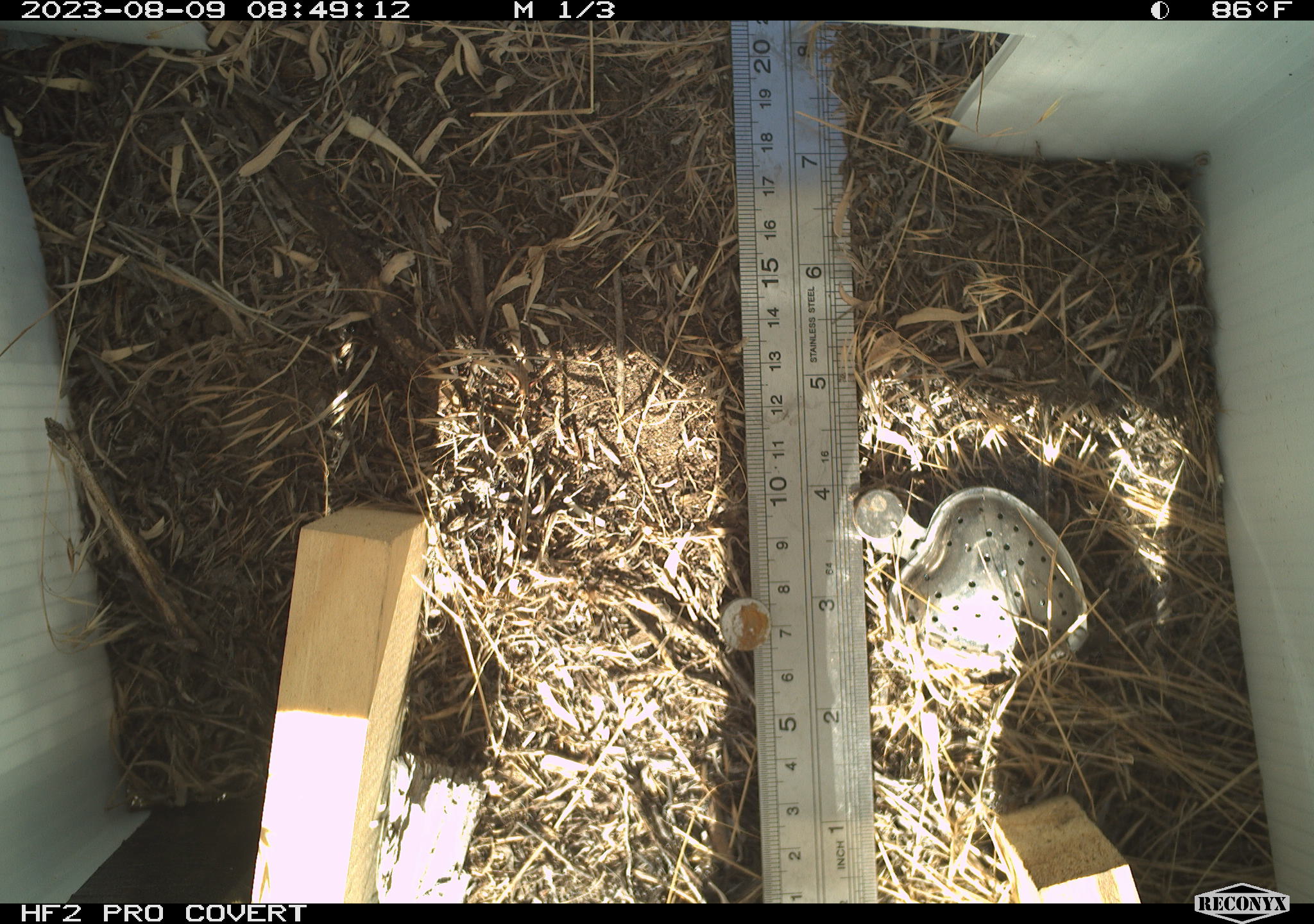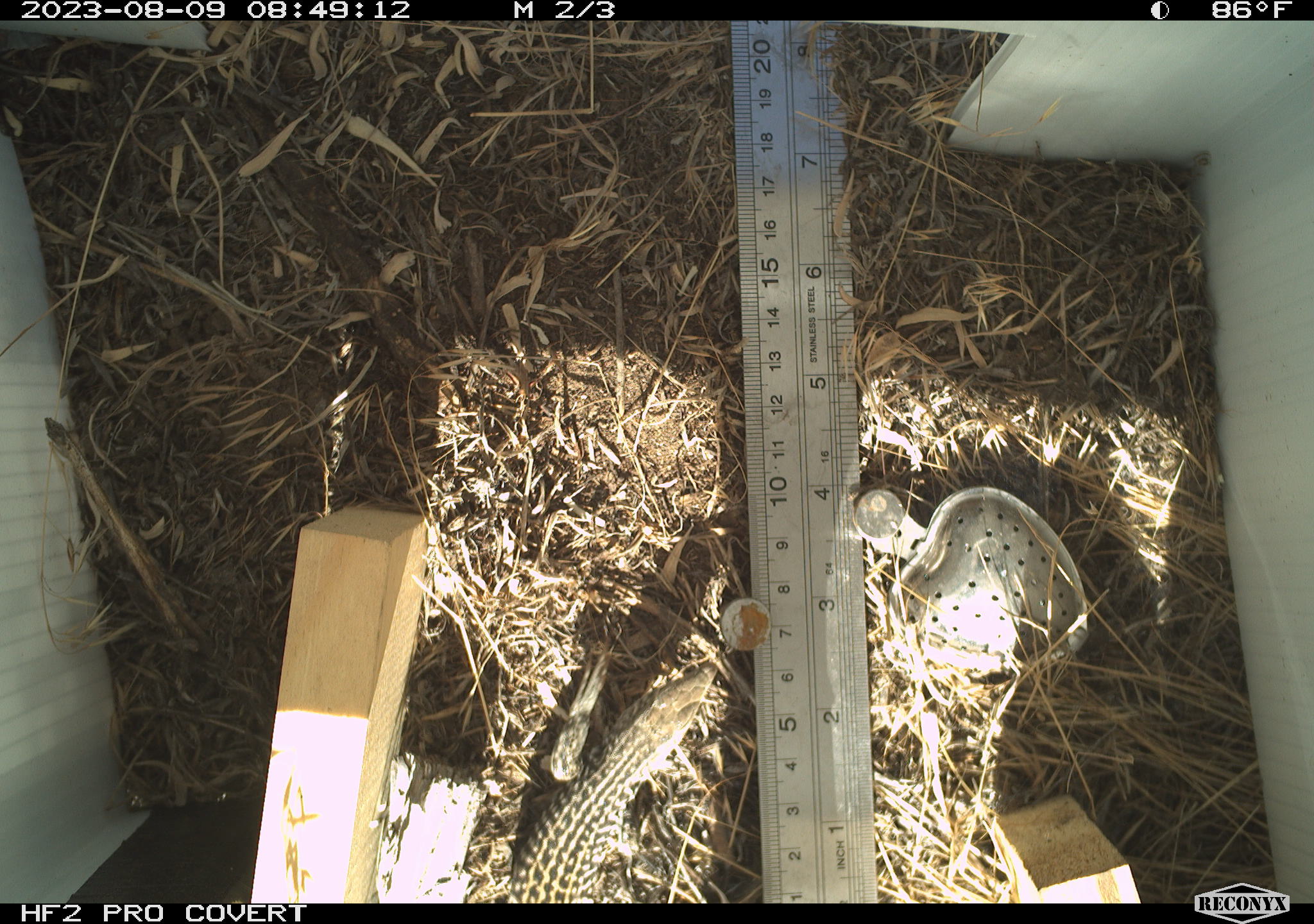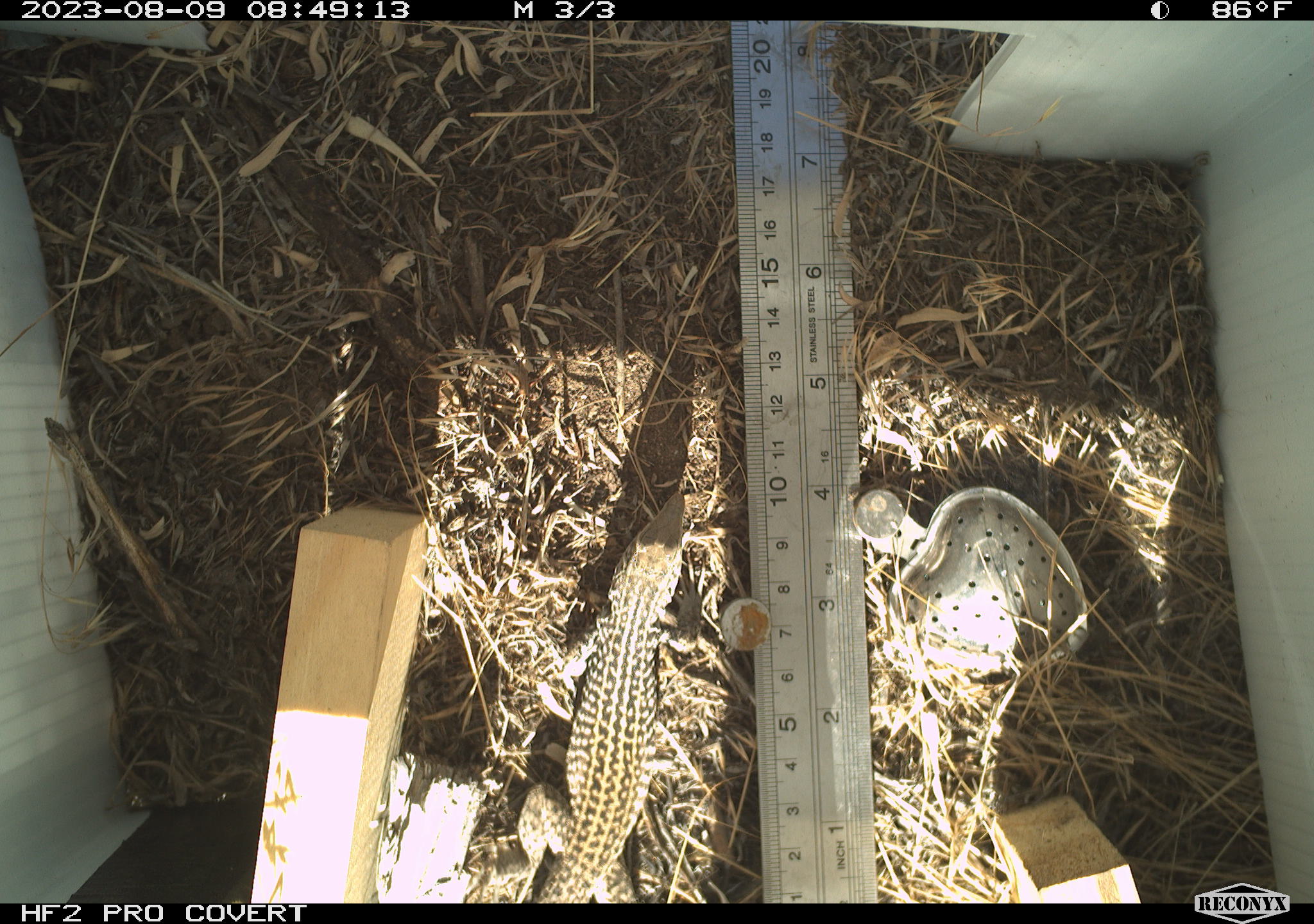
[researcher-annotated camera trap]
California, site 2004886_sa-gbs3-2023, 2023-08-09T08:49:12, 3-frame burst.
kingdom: Animalia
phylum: Chordata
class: Reptilia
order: Squamata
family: Teiidae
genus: Aspidoscelis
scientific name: Aspidoscelis tigris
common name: western whiptail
Western whiptail (Aspidoscelis tigris).